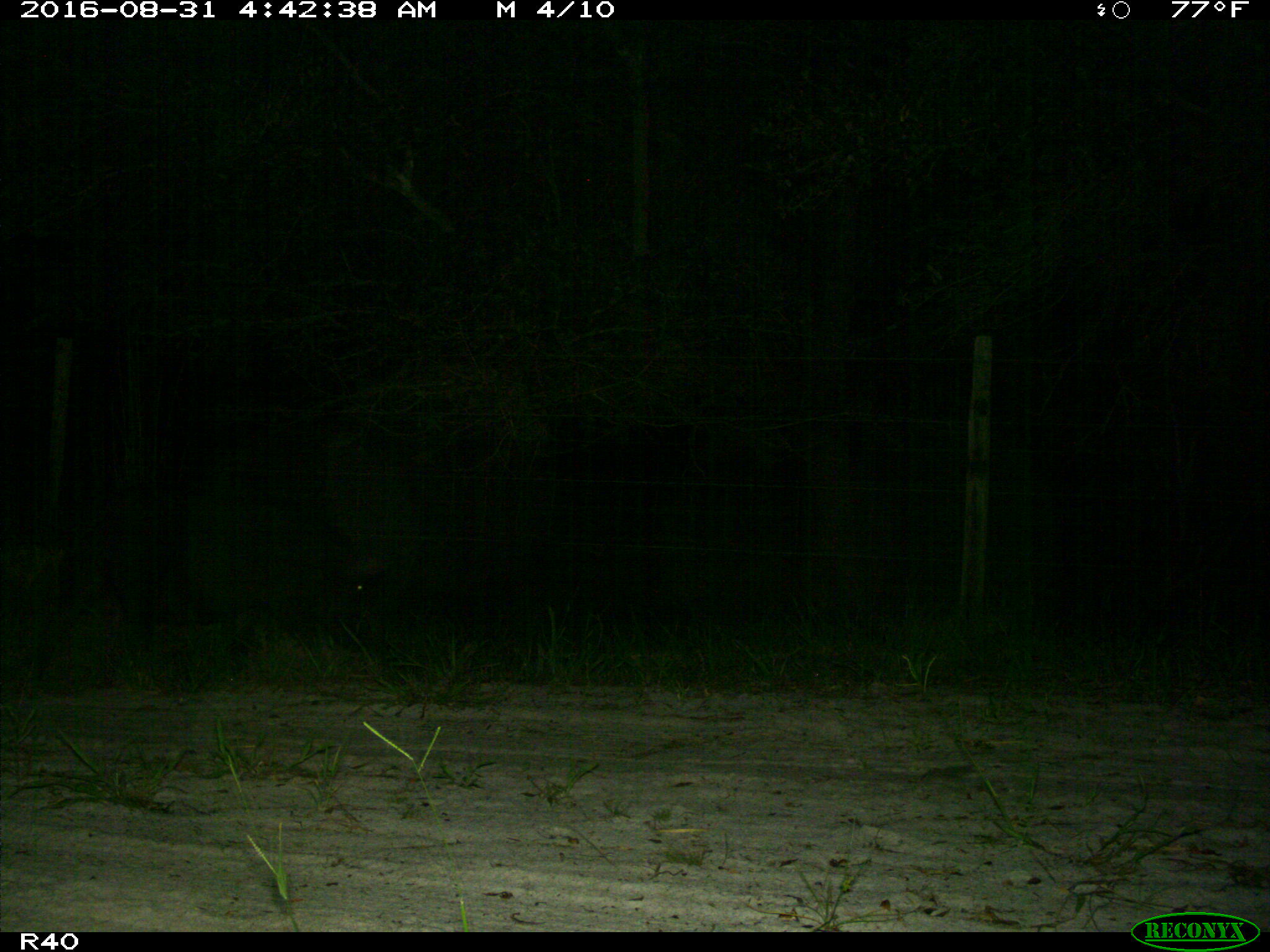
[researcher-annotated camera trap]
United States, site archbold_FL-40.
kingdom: Animalia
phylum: Chordata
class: Mammalia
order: Artiodactyla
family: Suidae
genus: Sus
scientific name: Sus scrofa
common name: wild boar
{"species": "Sus scrofa (wild boar)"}